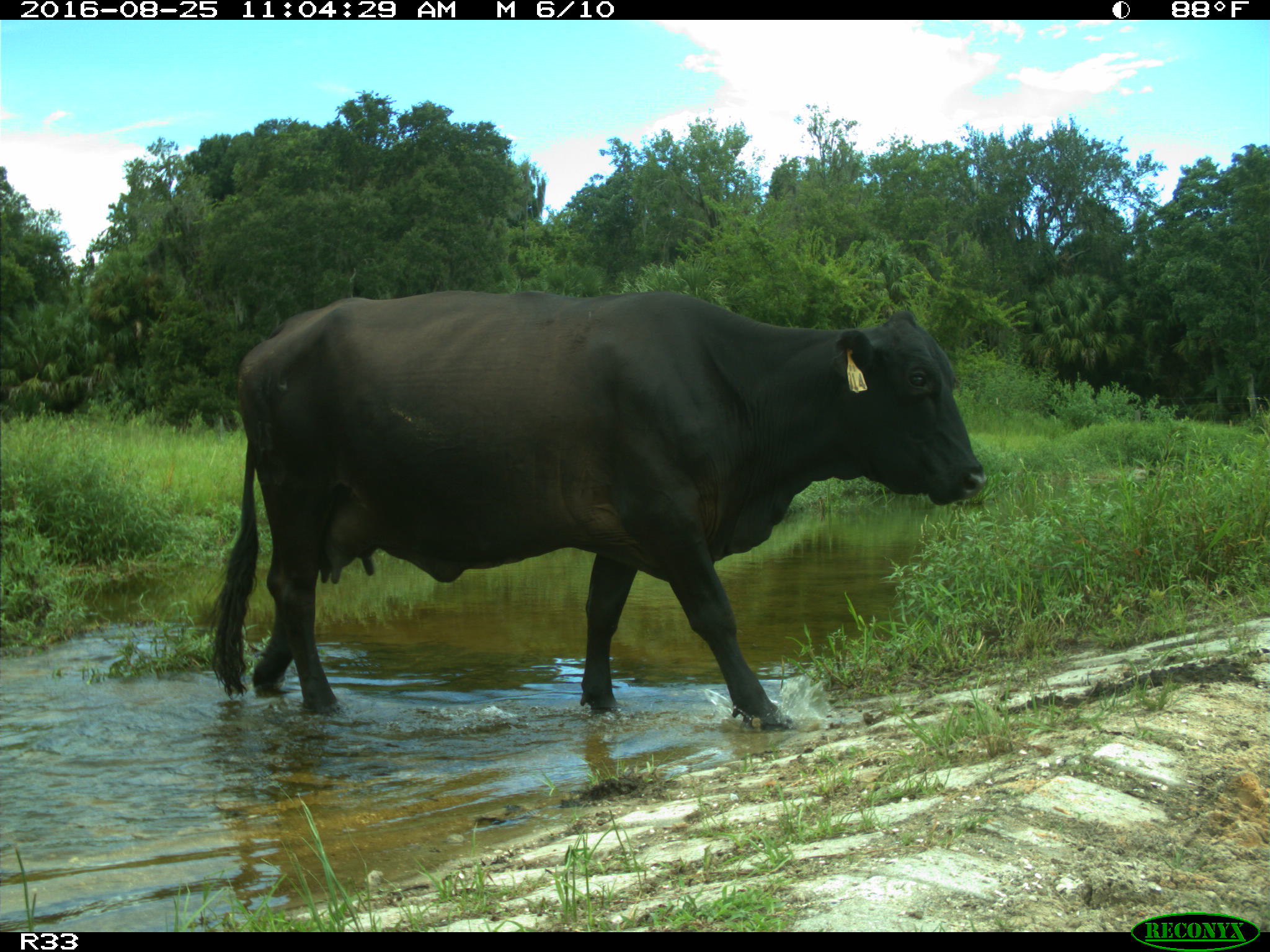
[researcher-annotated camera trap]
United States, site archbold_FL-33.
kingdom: Animalia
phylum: Chordata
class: Mammalia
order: Artiodactyla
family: Bovidae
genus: Bos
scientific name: Bos taurus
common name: domestic cow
Bos taurus (domestic cow).